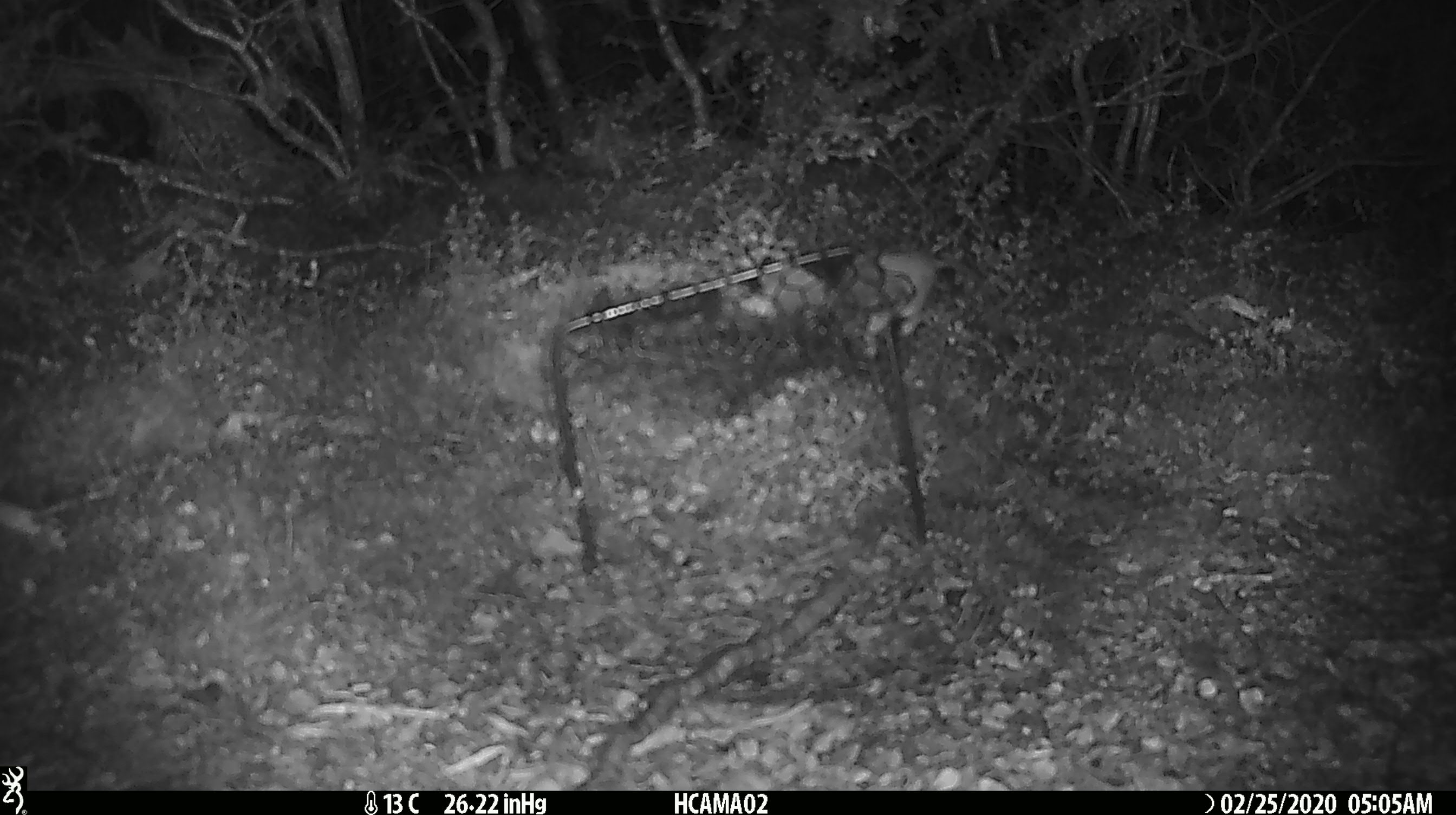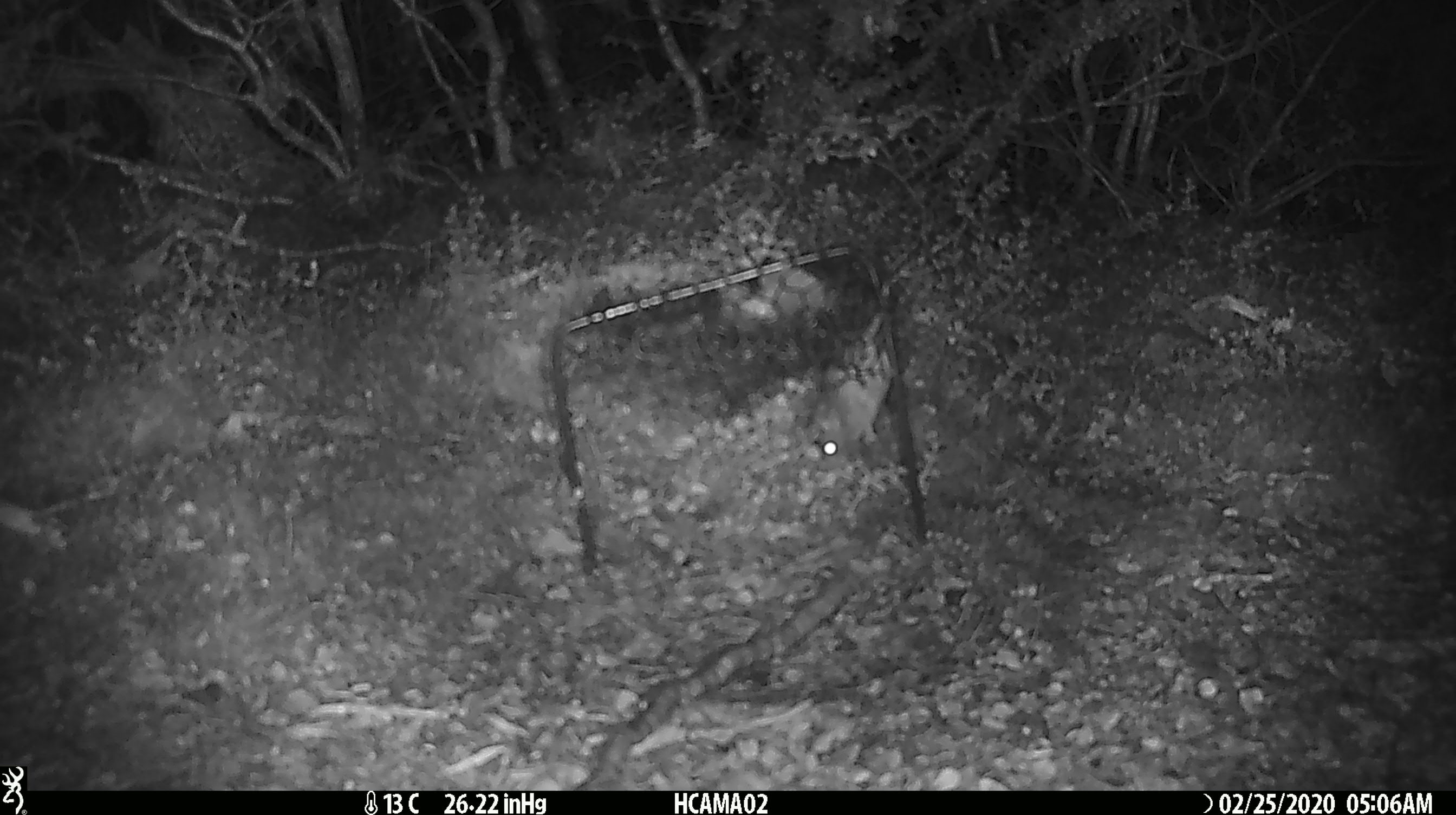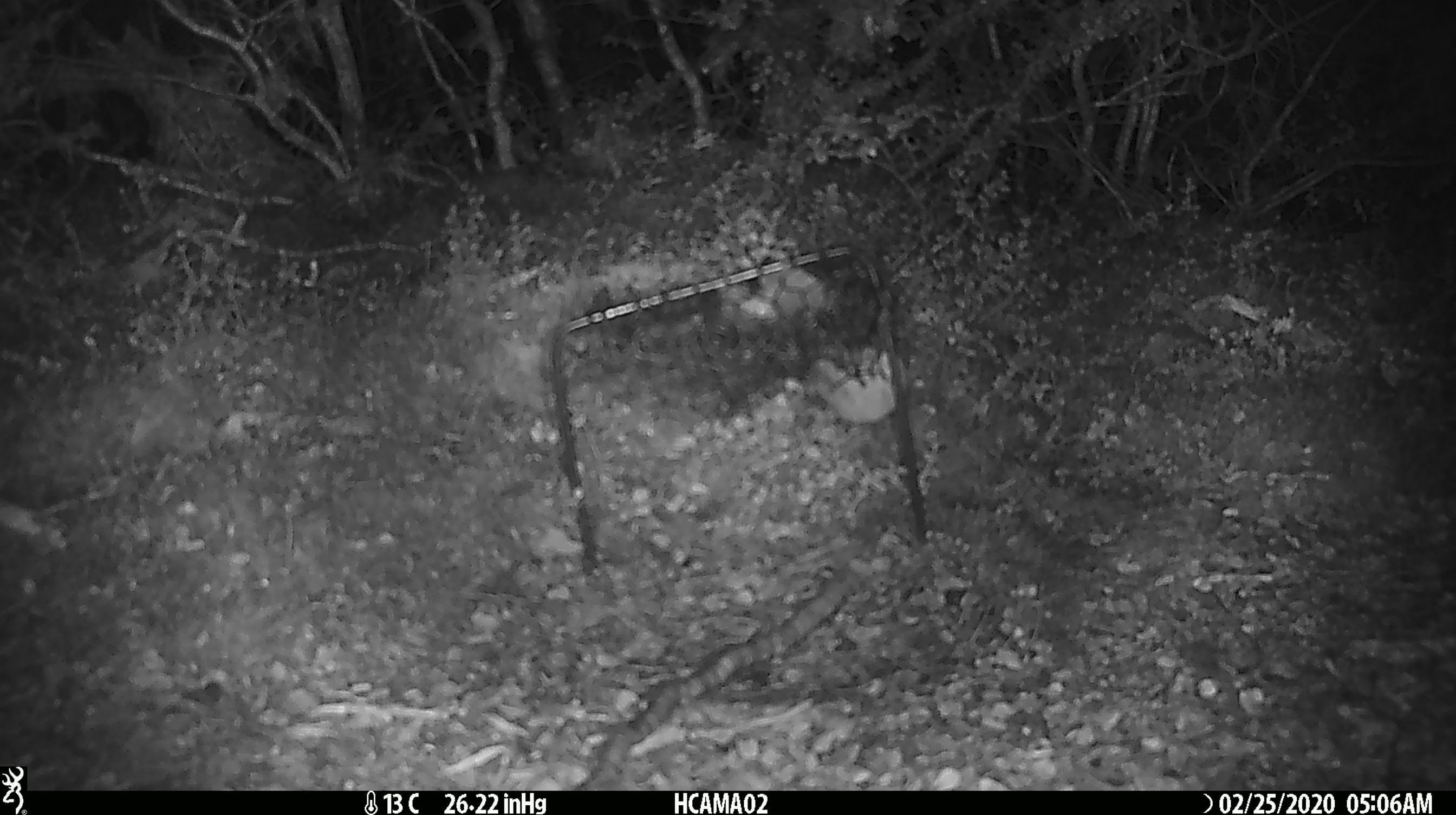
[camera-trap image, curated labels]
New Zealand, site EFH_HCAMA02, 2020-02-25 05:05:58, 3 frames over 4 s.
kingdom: Animalia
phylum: Chordata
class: Mammalia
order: Rodentia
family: Muridae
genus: Mus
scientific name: Mus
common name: mouse